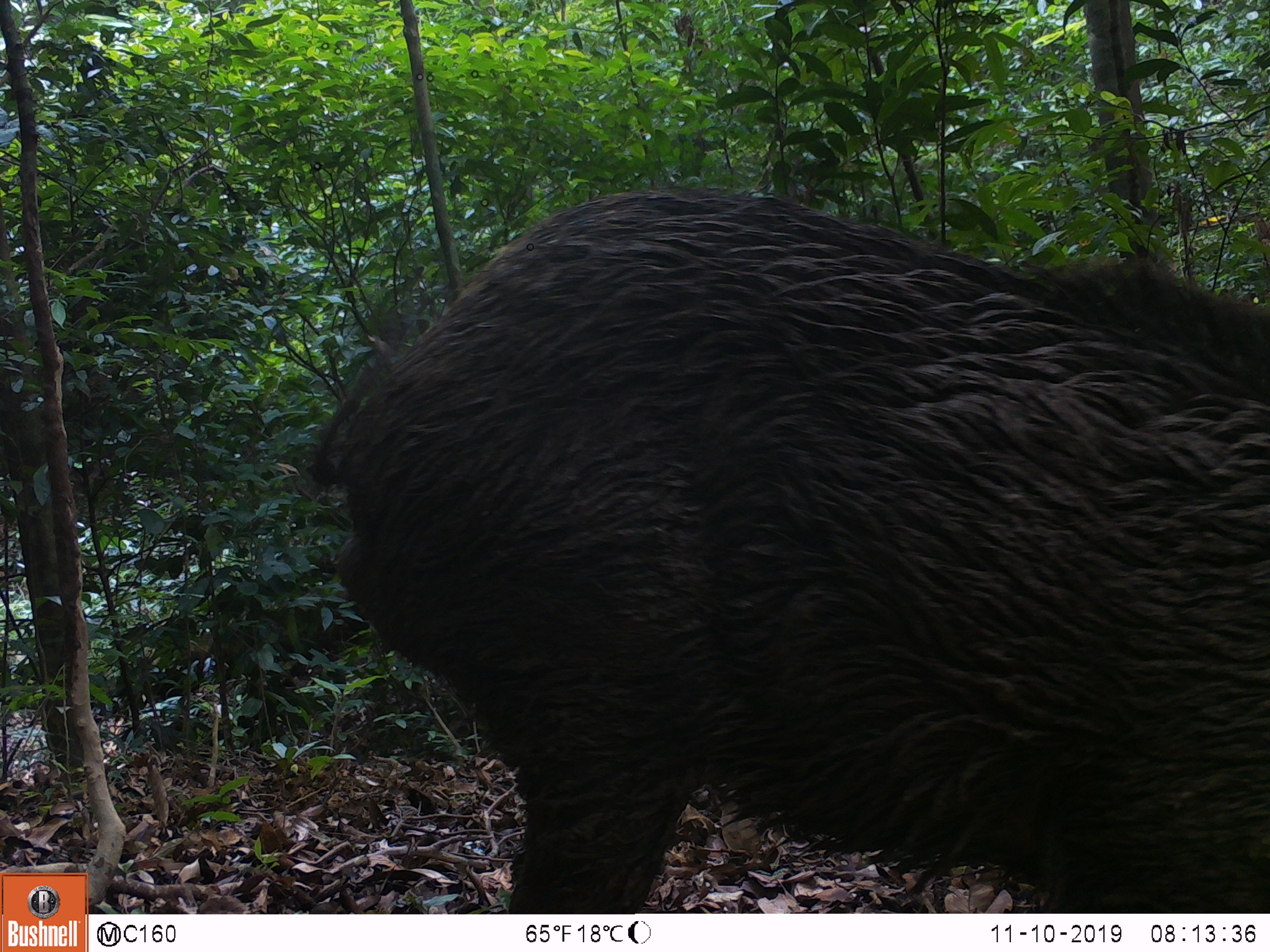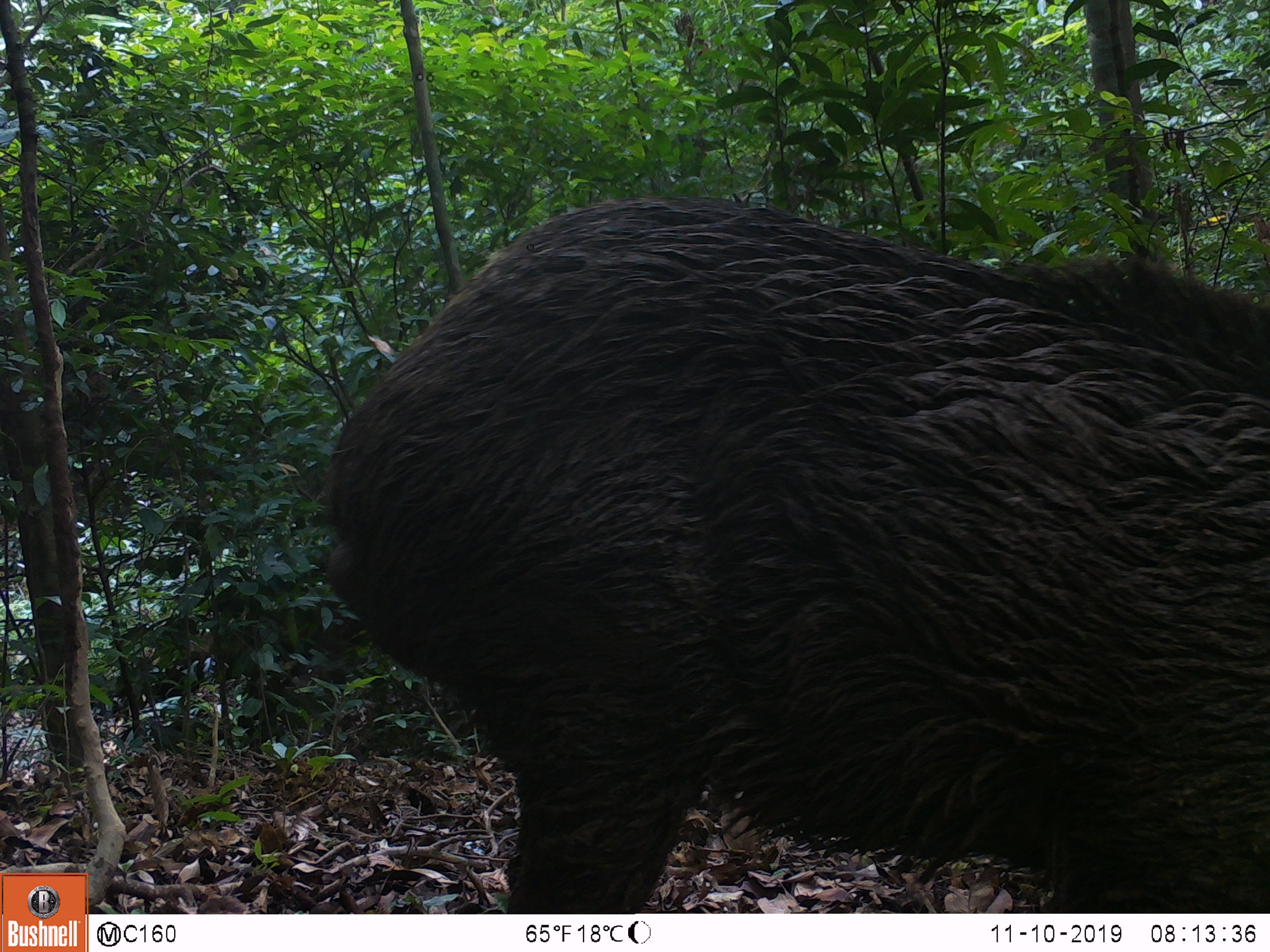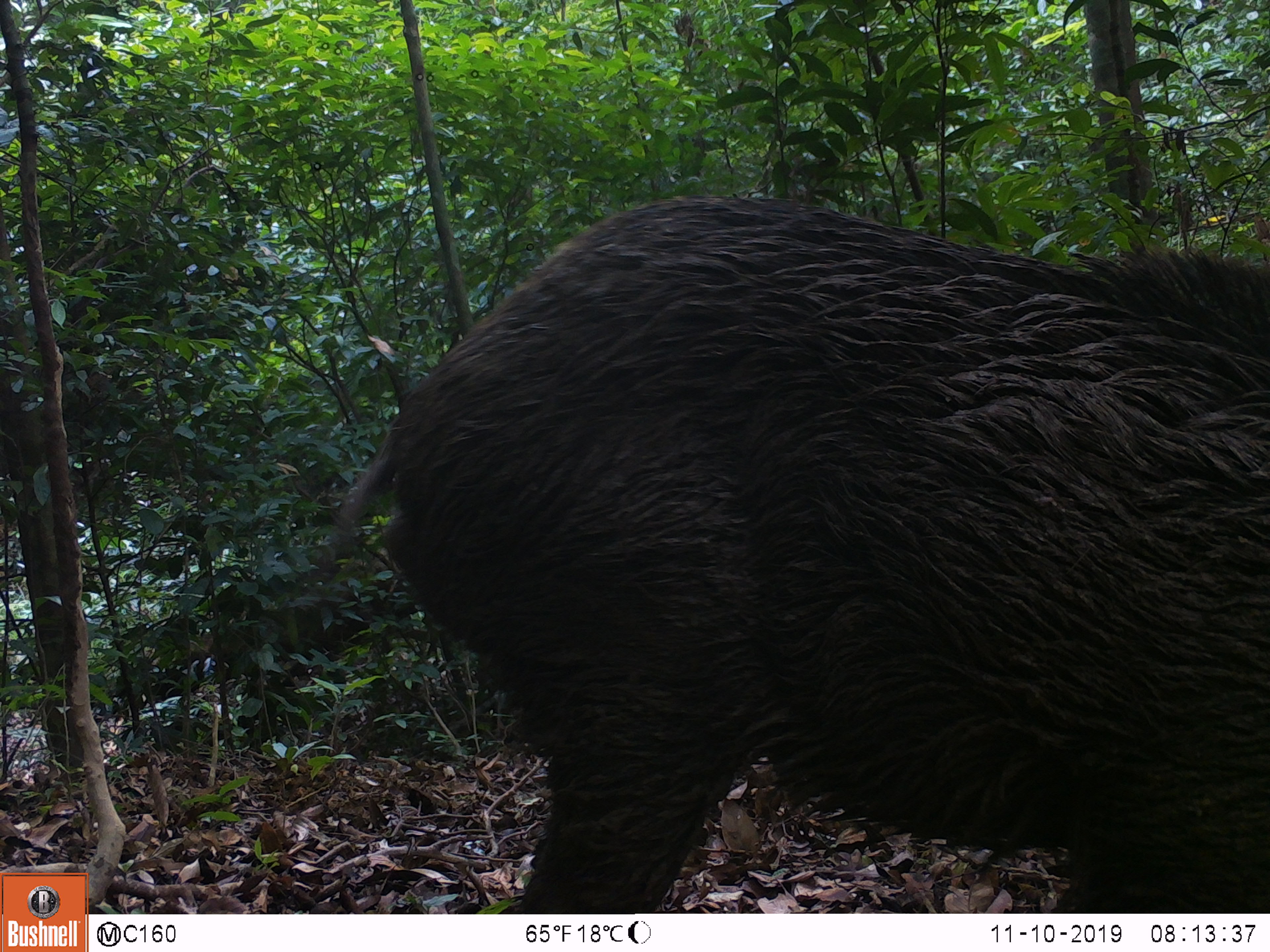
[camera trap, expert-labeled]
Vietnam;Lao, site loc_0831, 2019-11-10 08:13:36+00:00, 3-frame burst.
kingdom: Animalia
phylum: Chordata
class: Mammalia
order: Artiodactyla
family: Suidae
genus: Sus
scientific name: Sus scrofa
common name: eurasian wild pig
Eurasian wild pig (Sus scrofa). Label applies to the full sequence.